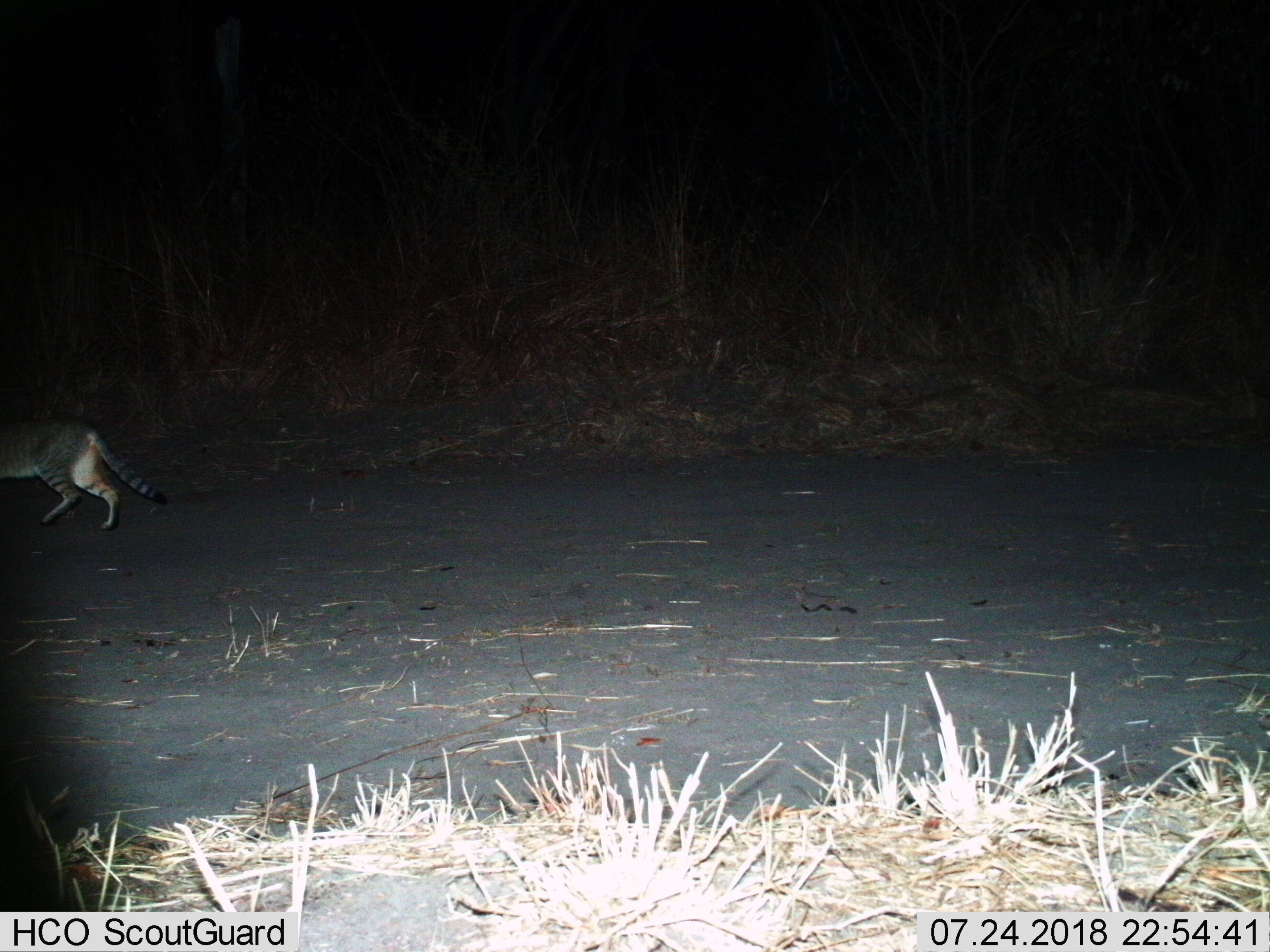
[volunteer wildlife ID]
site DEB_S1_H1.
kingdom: Animalia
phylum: Chordata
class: Mammalia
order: Carnivora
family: Felidae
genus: Felis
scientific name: Felis lybica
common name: african wild cat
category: africanwildcat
Africanwildcat (african wild cat) (Felis lybica), count 1. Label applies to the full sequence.